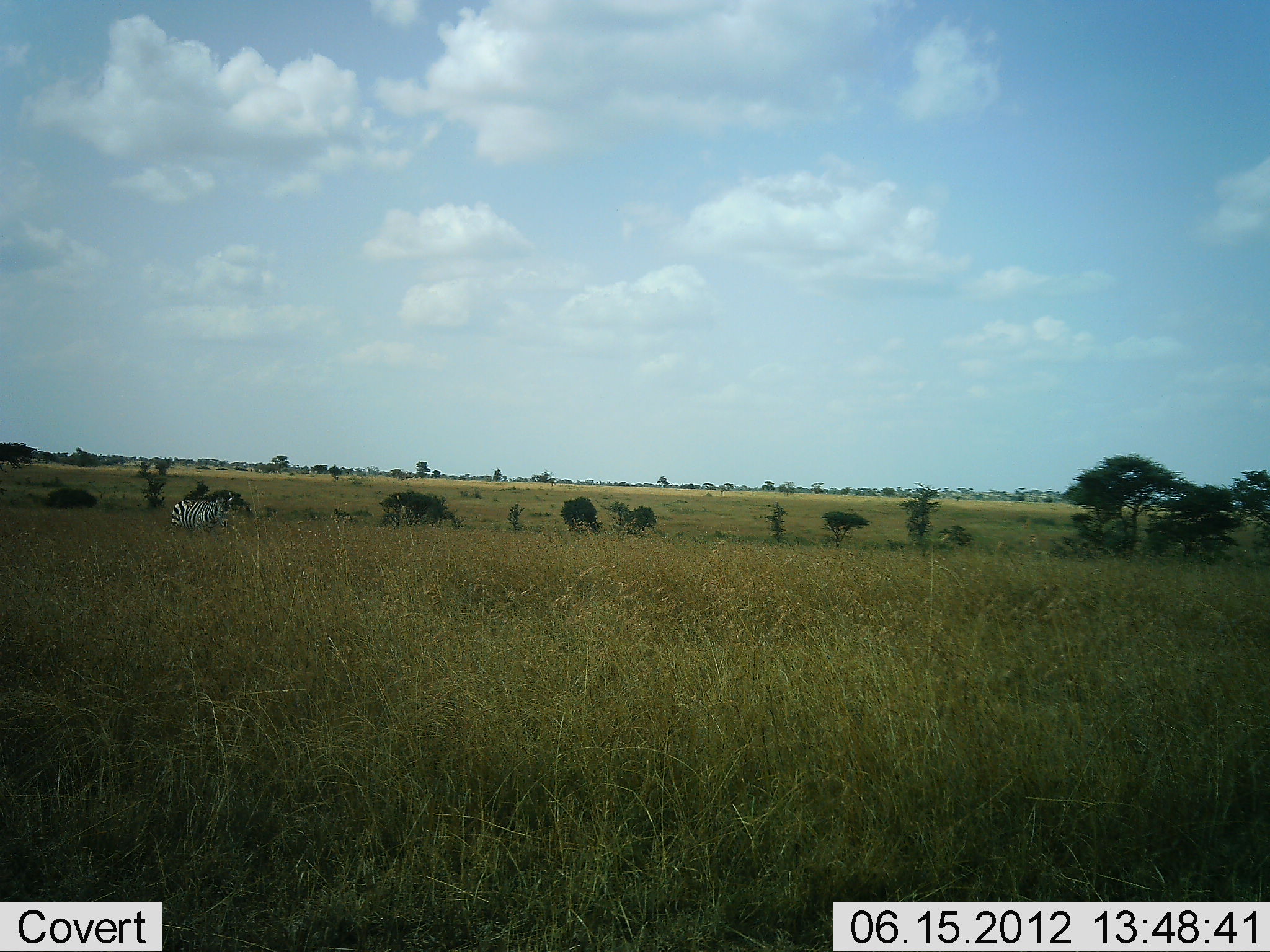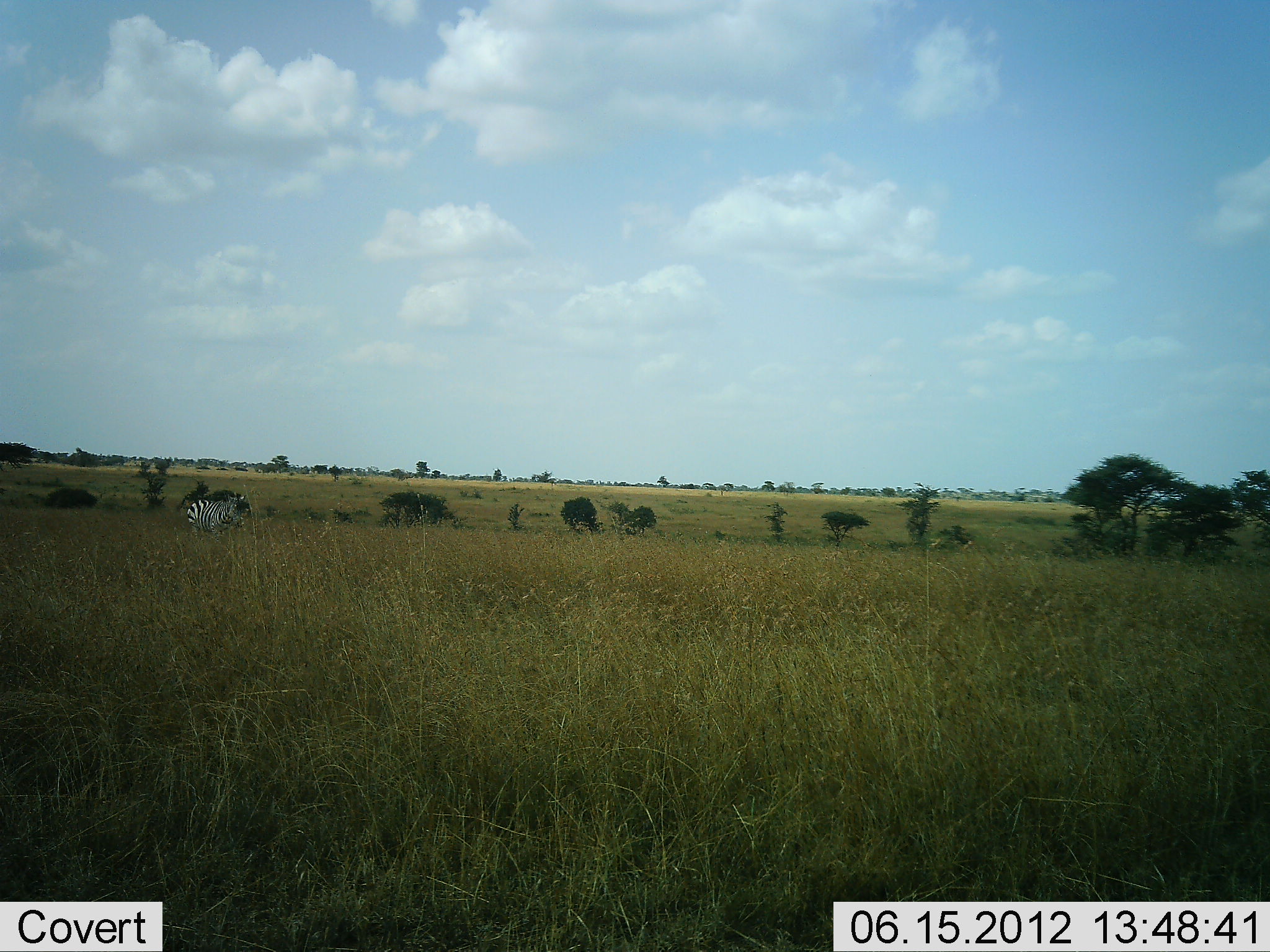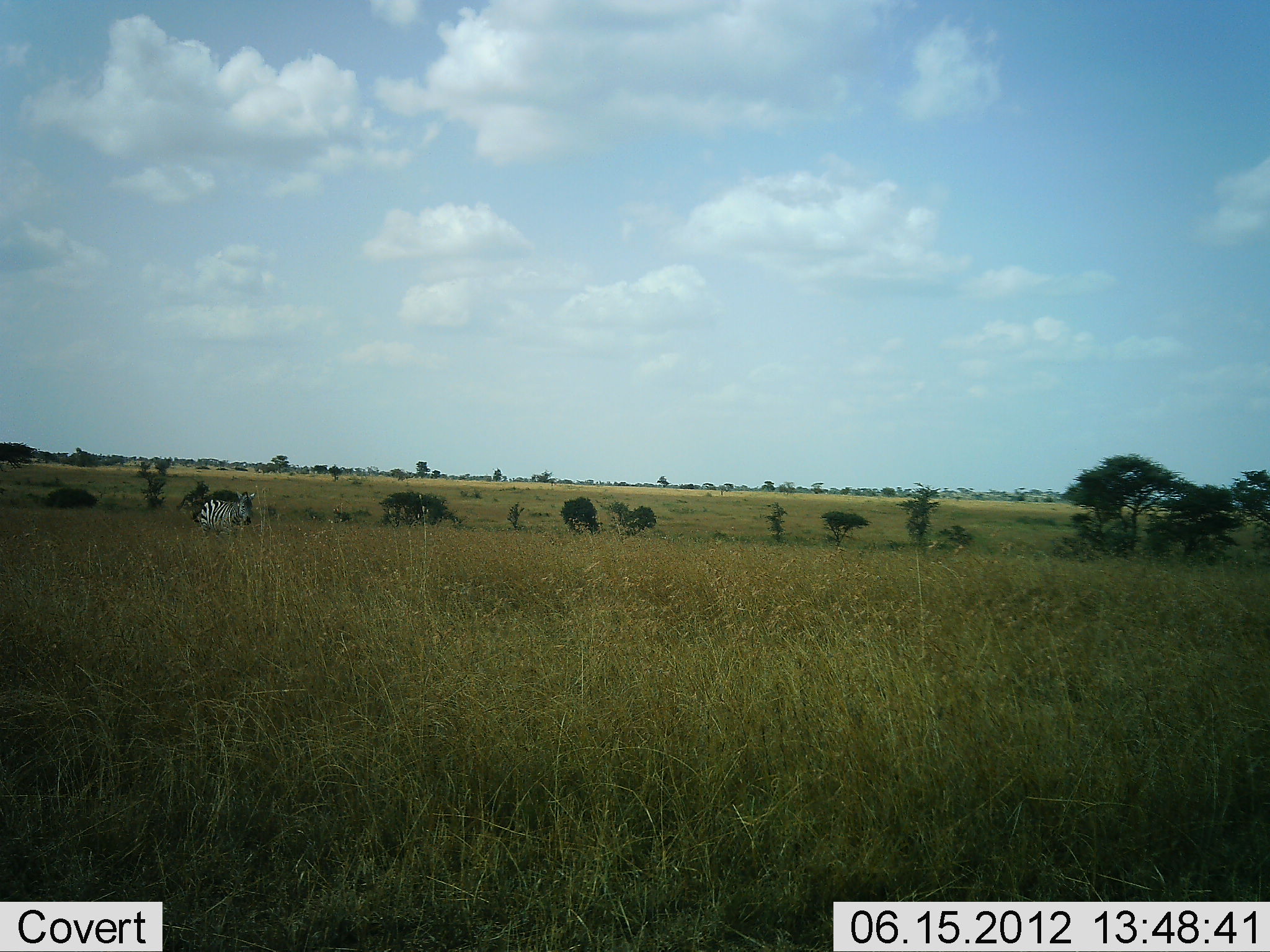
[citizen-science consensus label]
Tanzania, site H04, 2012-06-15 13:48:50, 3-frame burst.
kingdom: Animalia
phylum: Chordata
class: Mammalia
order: Perissodactyla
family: Equidae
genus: Equus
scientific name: Equus quagga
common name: plains zebra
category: zebra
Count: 1.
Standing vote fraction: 10%.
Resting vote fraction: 0%.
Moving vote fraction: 80%.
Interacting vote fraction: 0%.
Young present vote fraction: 0%.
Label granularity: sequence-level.